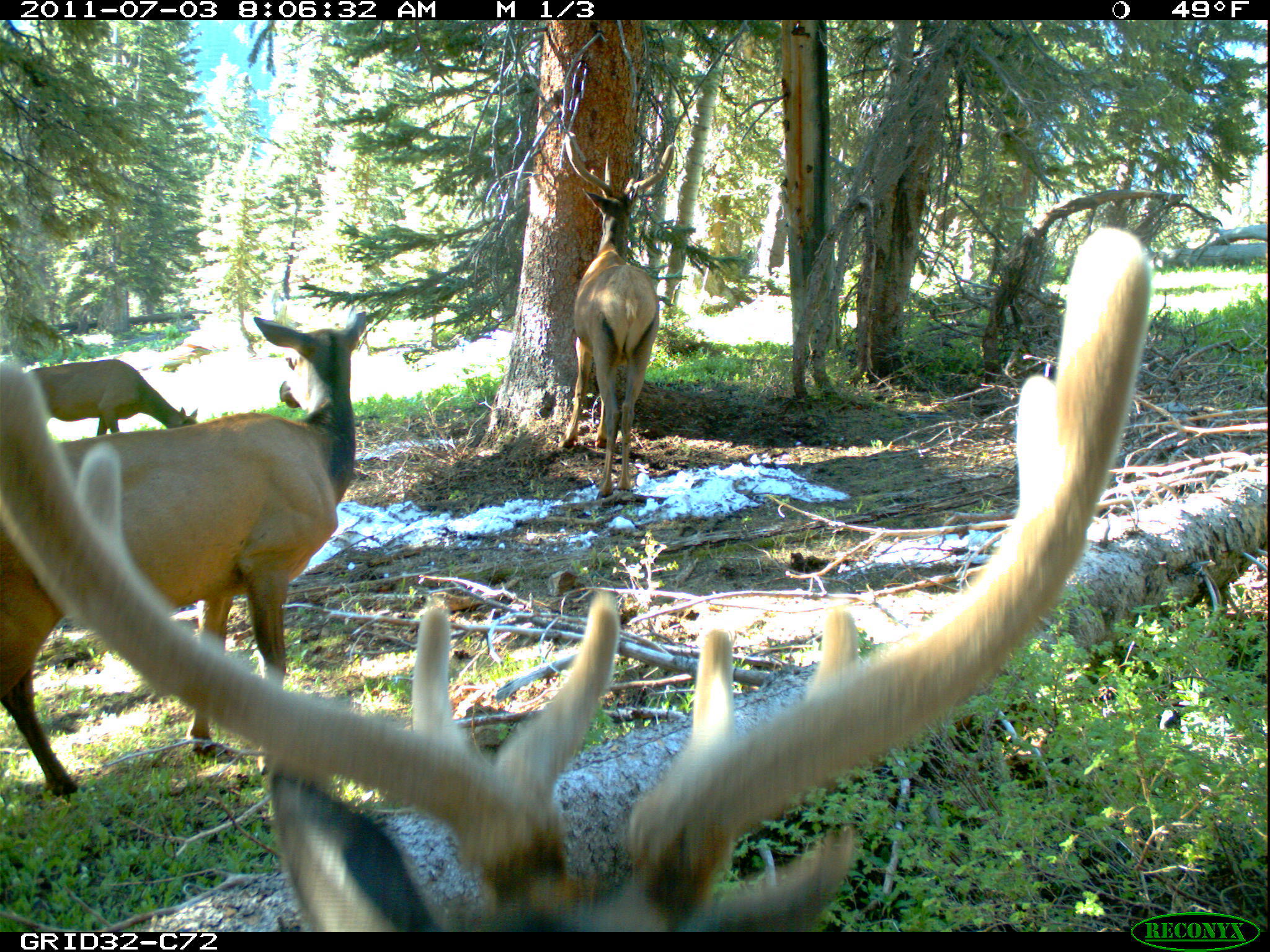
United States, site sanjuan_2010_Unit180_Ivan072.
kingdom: Animalia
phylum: Chordata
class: Mammalia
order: Artiodactyla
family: Cervidae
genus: Cervus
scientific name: Cervus elaphus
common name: red deer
Cervus elaphus (red deer).